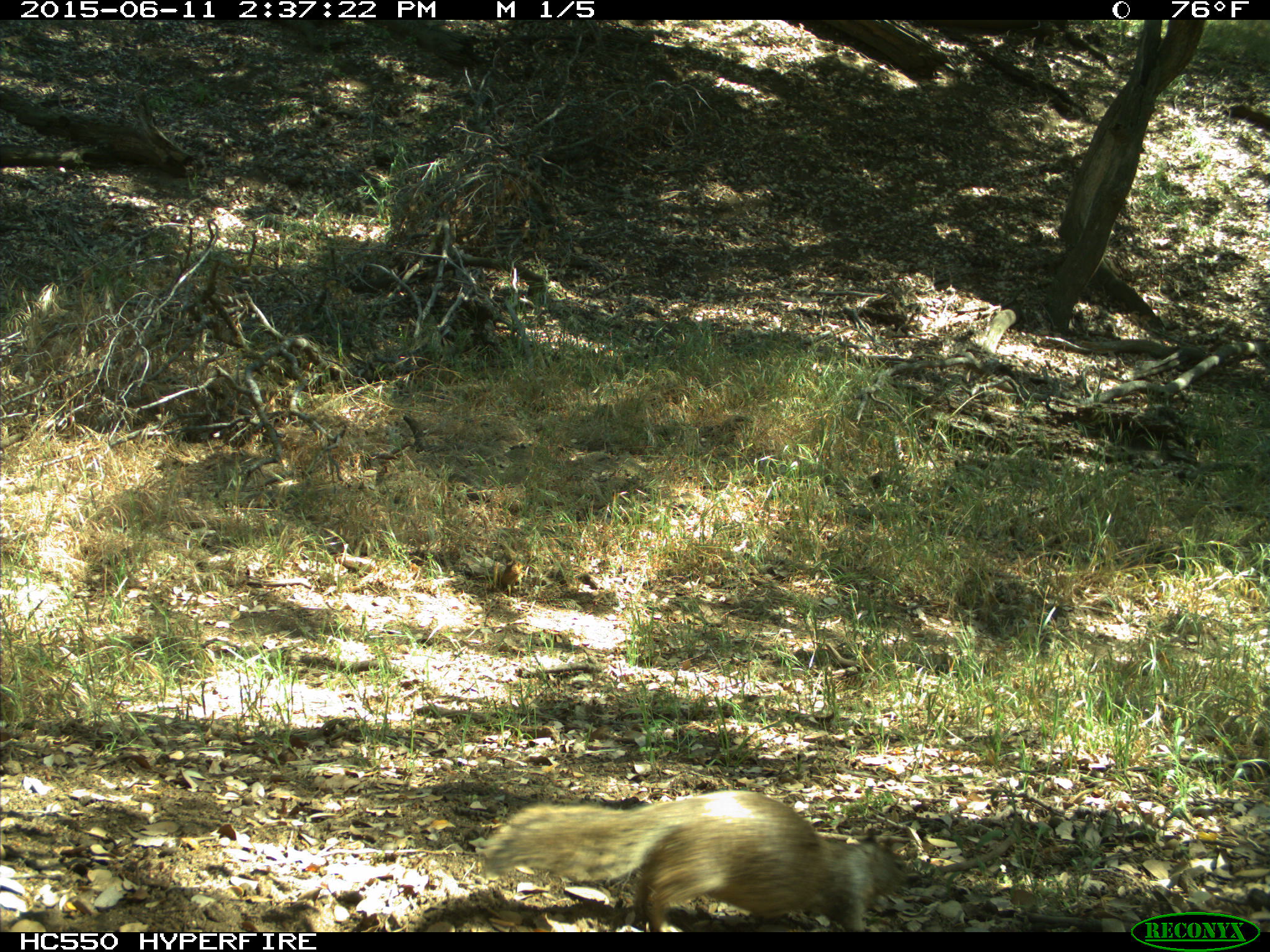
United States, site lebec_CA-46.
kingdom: Animalia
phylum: Chordata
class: Mammalia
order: Rodentia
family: Sciuridae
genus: Otospermophilus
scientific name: Otospermophilus beecheyi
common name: california ground squirrel